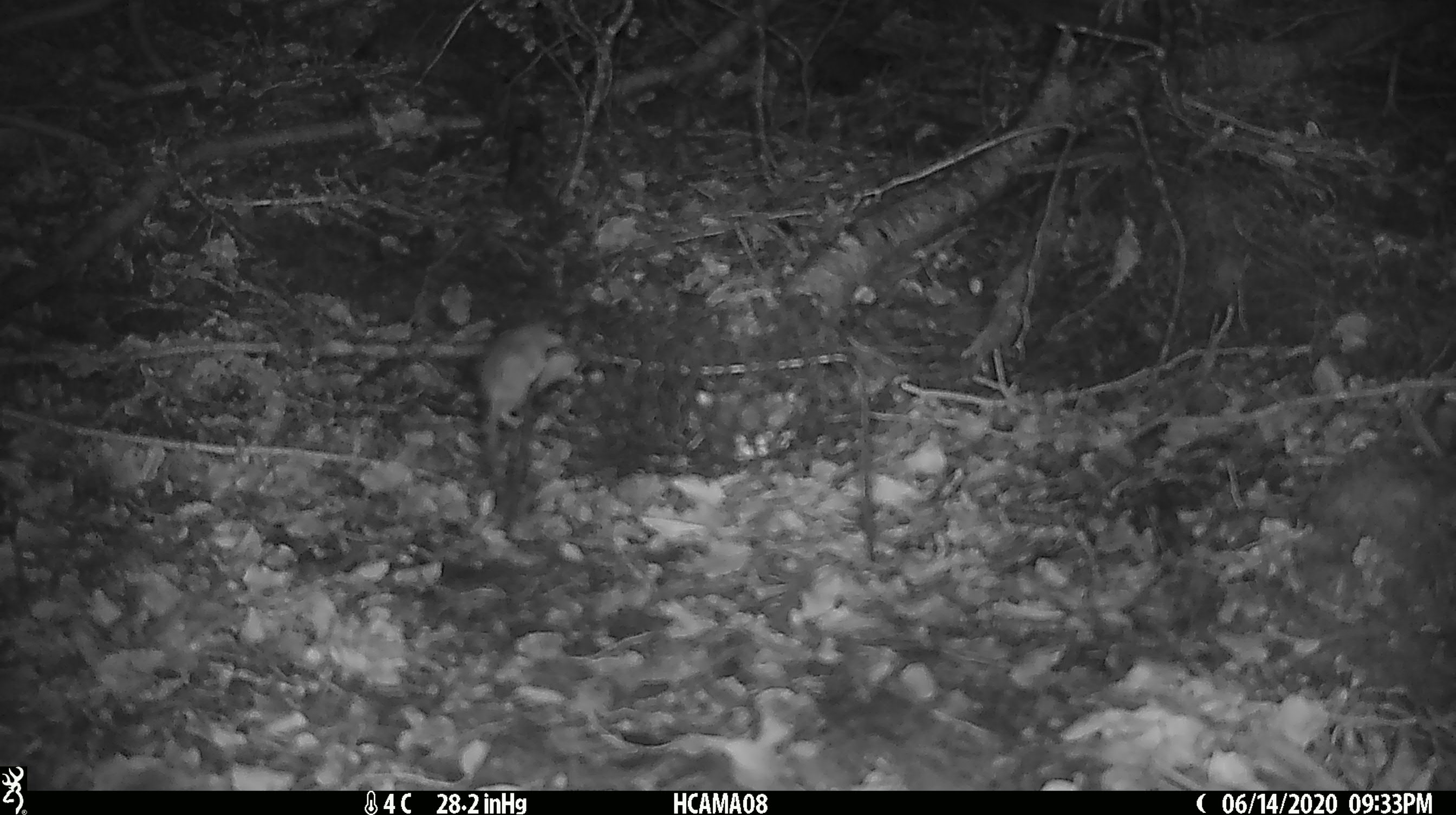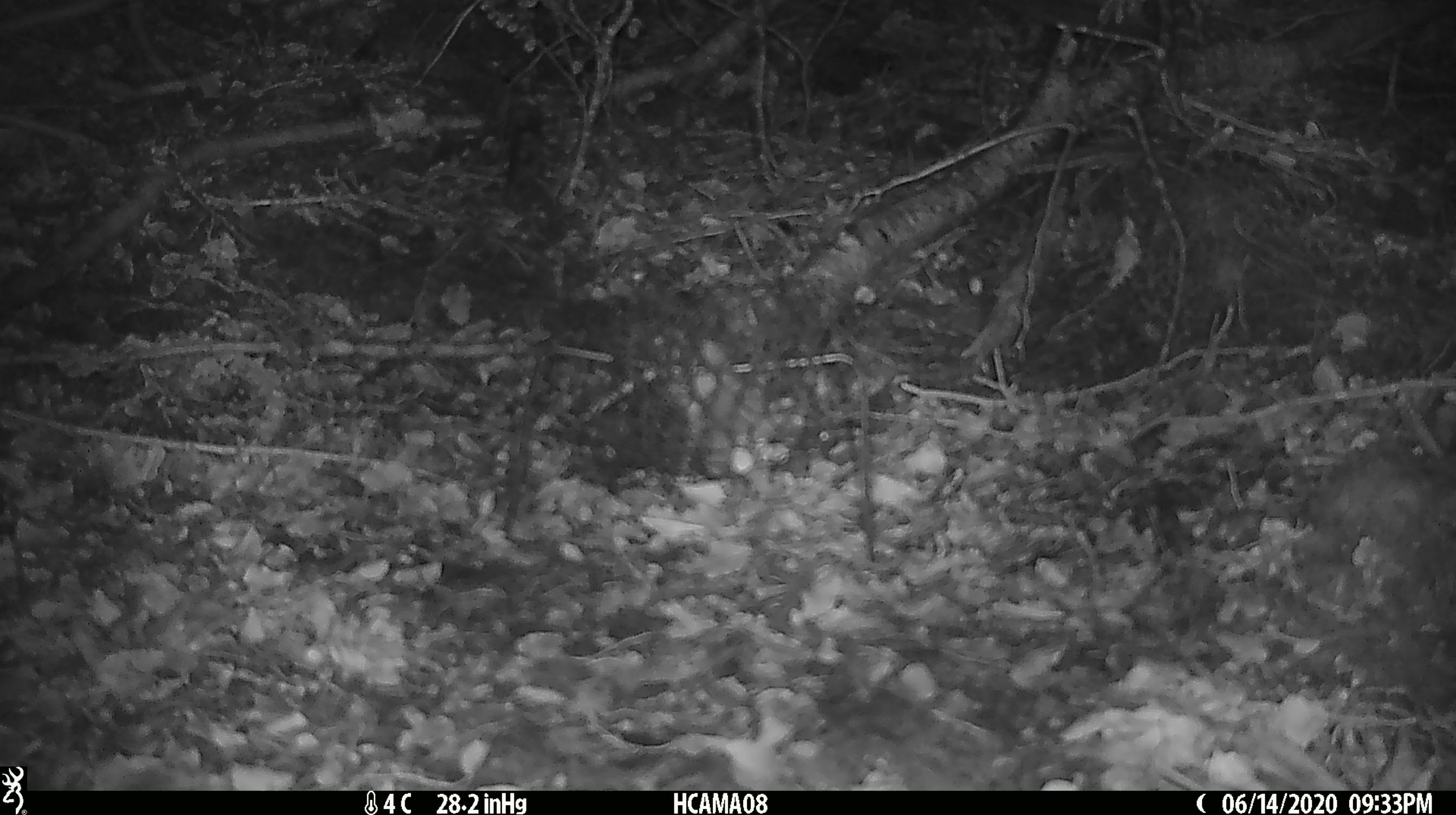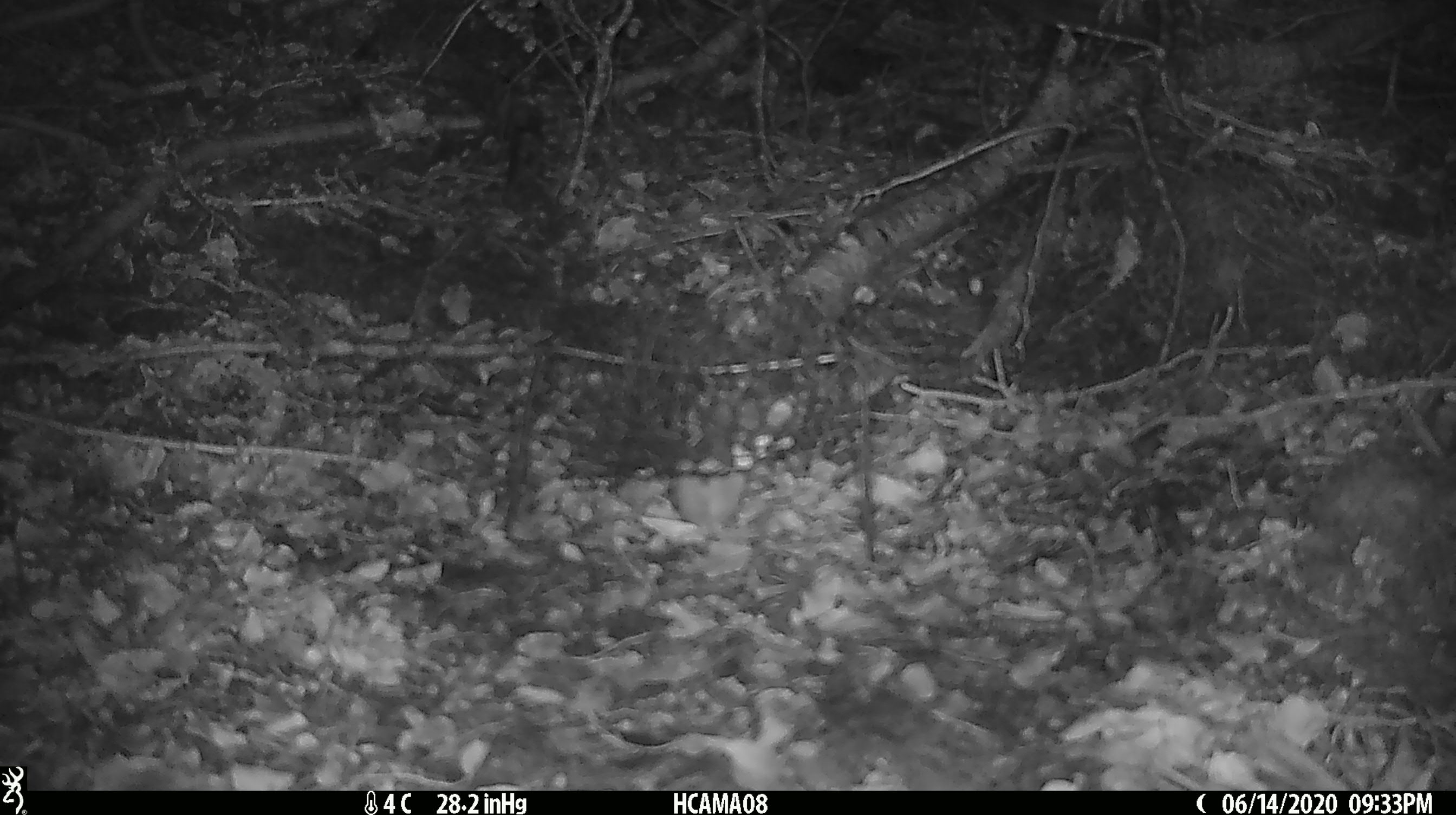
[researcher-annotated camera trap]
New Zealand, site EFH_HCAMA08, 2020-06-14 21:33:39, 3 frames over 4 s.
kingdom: Animalia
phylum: Chordata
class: Mammalia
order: Rodentia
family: Muridae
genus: Mus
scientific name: Mus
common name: mouse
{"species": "mouse (Mus)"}